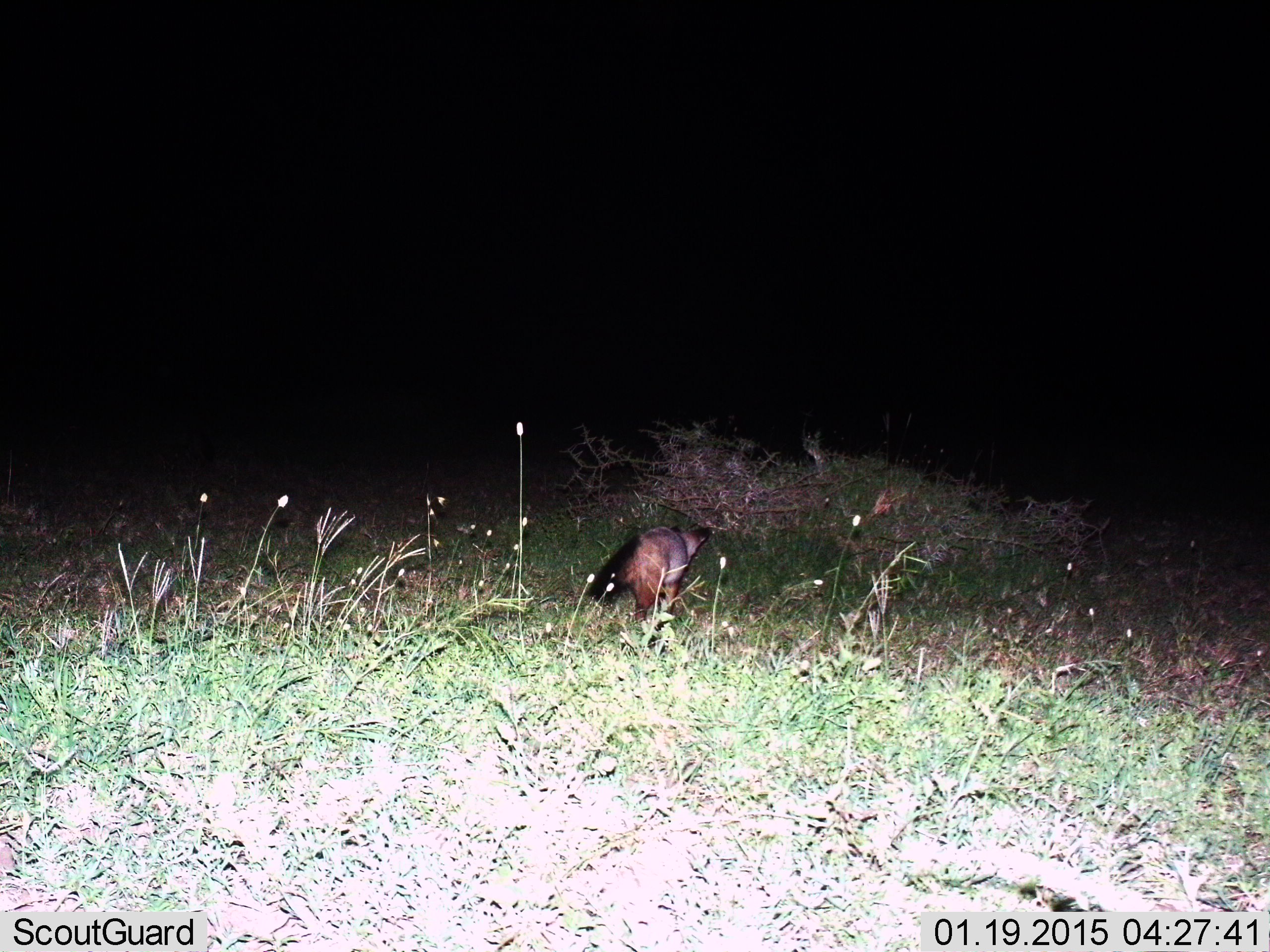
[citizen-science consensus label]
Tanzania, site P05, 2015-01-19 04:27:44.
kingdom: Animalia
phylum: Chordata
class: Mammalia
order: Carnivora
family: Canidae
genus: Otocyon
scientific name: Otocyon megalotis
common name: bat-eared fox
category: batearedfox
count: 1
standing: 30%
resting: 0%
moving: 60%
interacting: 10%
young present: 0%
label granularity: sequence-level